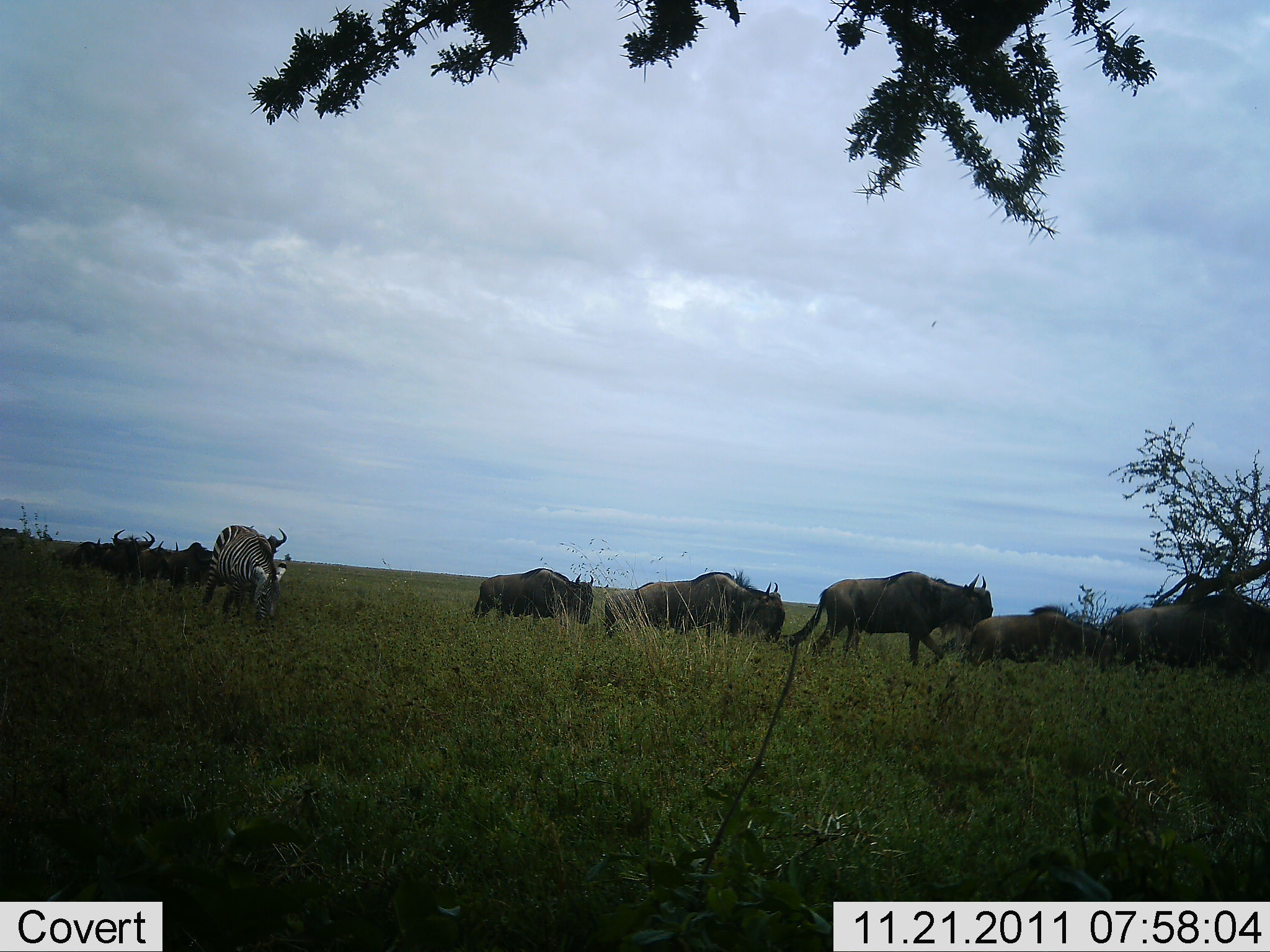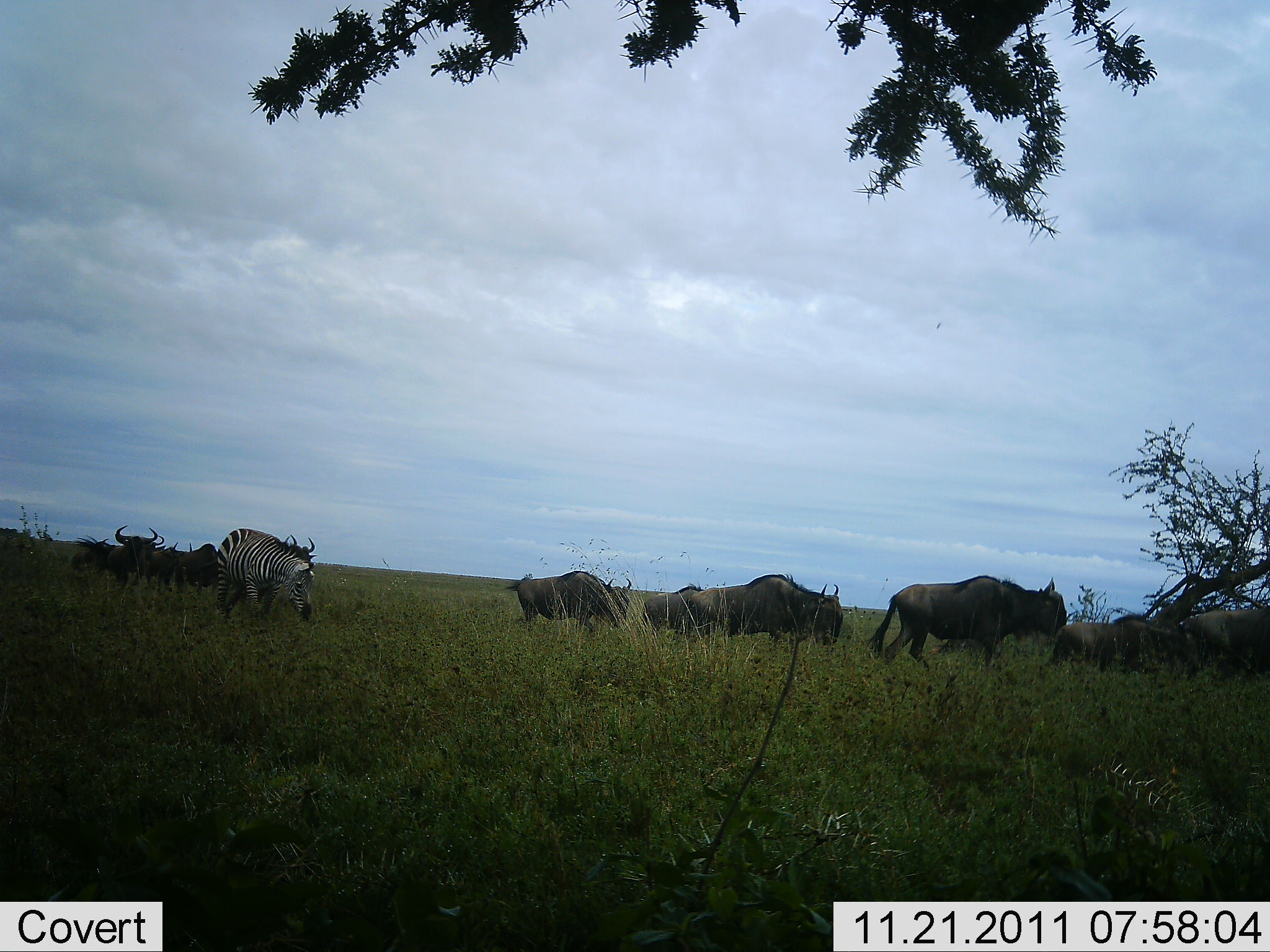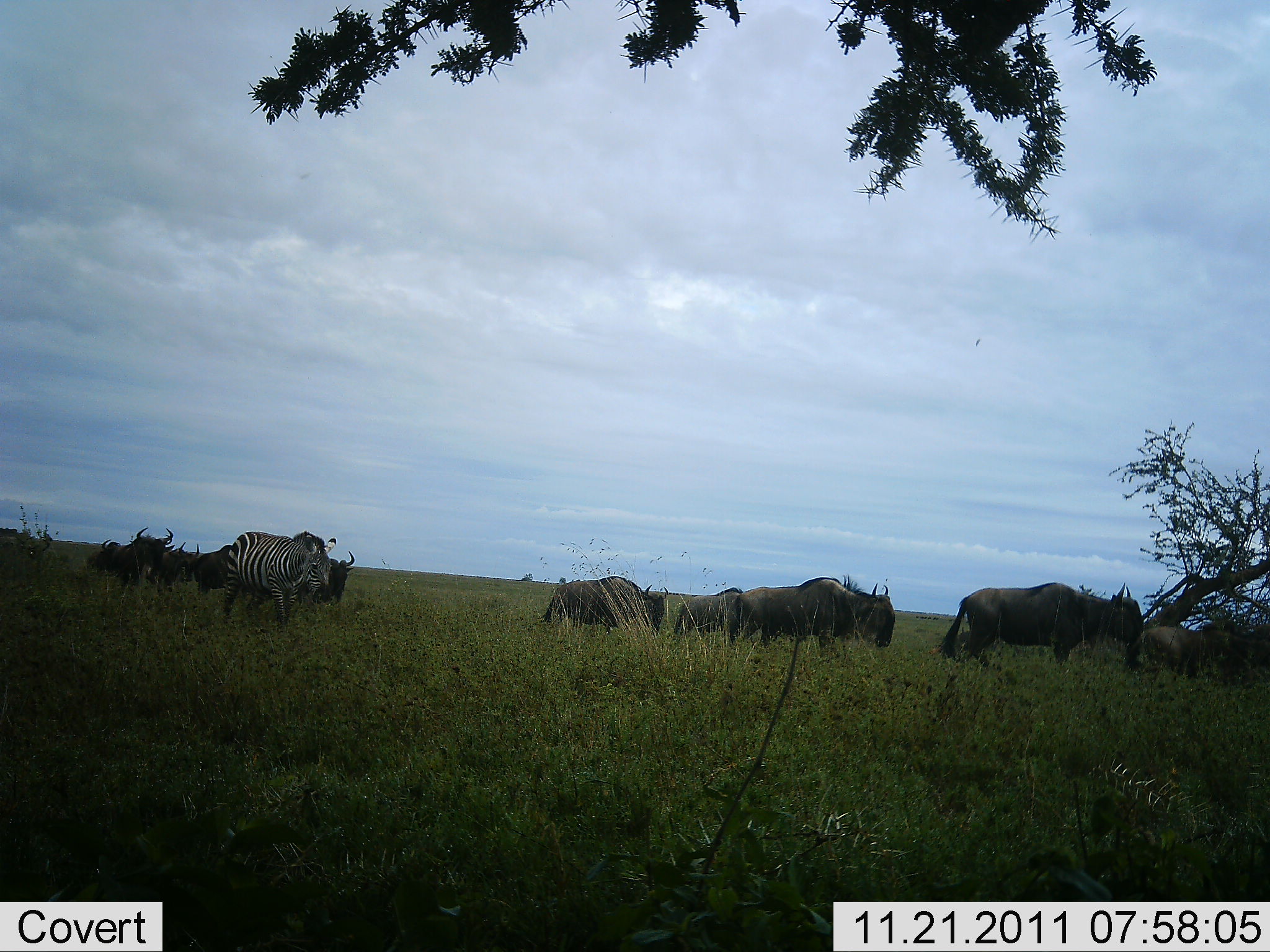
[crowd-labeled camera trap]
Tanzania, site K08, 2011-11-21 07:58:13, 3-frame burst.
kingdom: Animalia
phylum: Chordata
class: Mammalia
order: Artiodactyla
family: Bovidae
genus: Connochaetes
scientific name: Connochaetes taurinus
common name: blue wildebeest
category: wildebeest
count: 9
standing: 0%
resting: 0%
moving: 93%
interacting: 0%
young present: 7%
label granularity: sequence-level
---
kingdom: Animalia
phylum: Chordata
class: Mammalia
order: Perissodactyla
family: Equidae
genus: Equus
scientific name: Equus quagga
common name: plains zebra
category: zebra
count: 1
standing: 0%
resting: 0%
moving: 54%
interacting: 0%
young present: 0%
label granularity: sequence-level